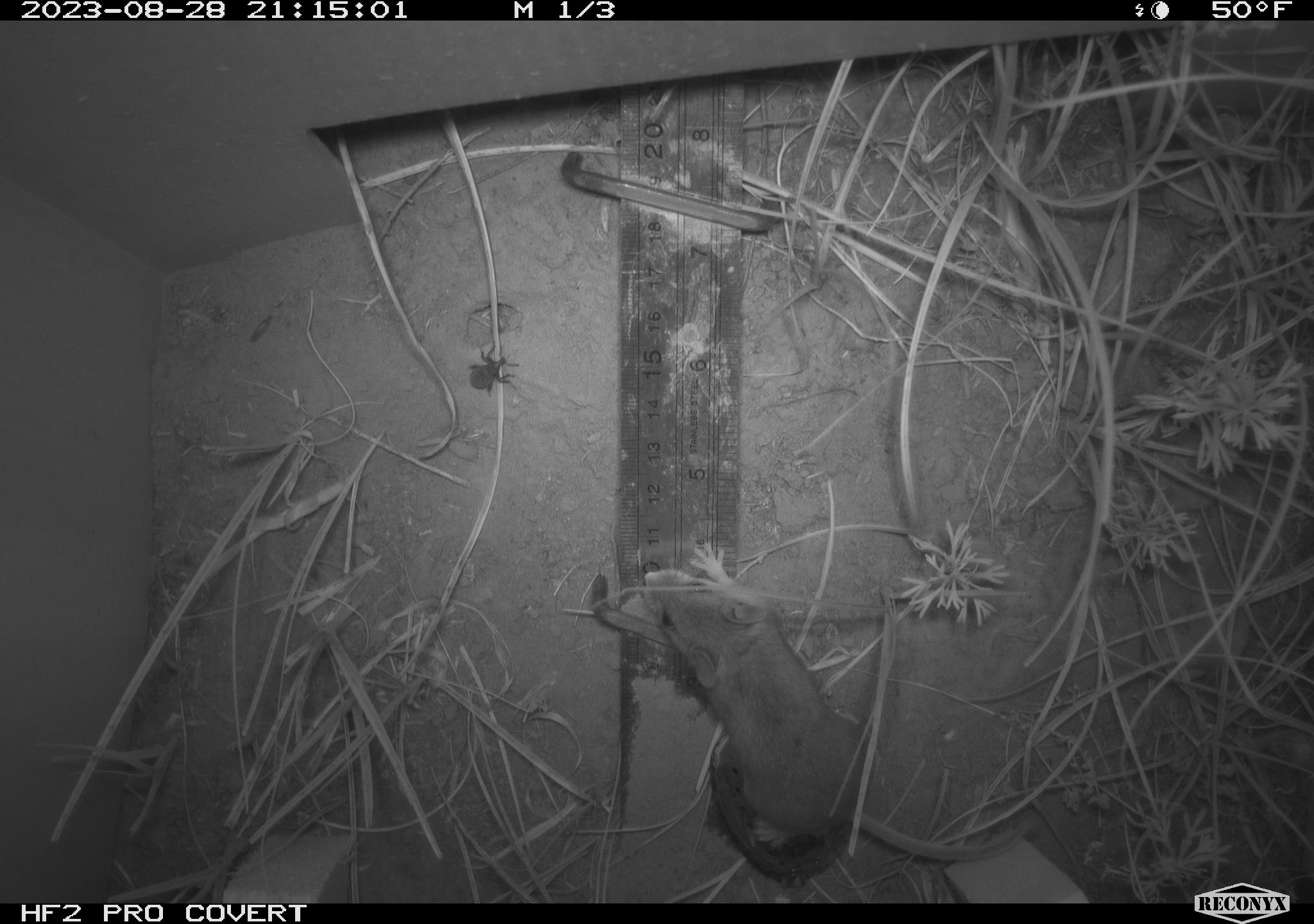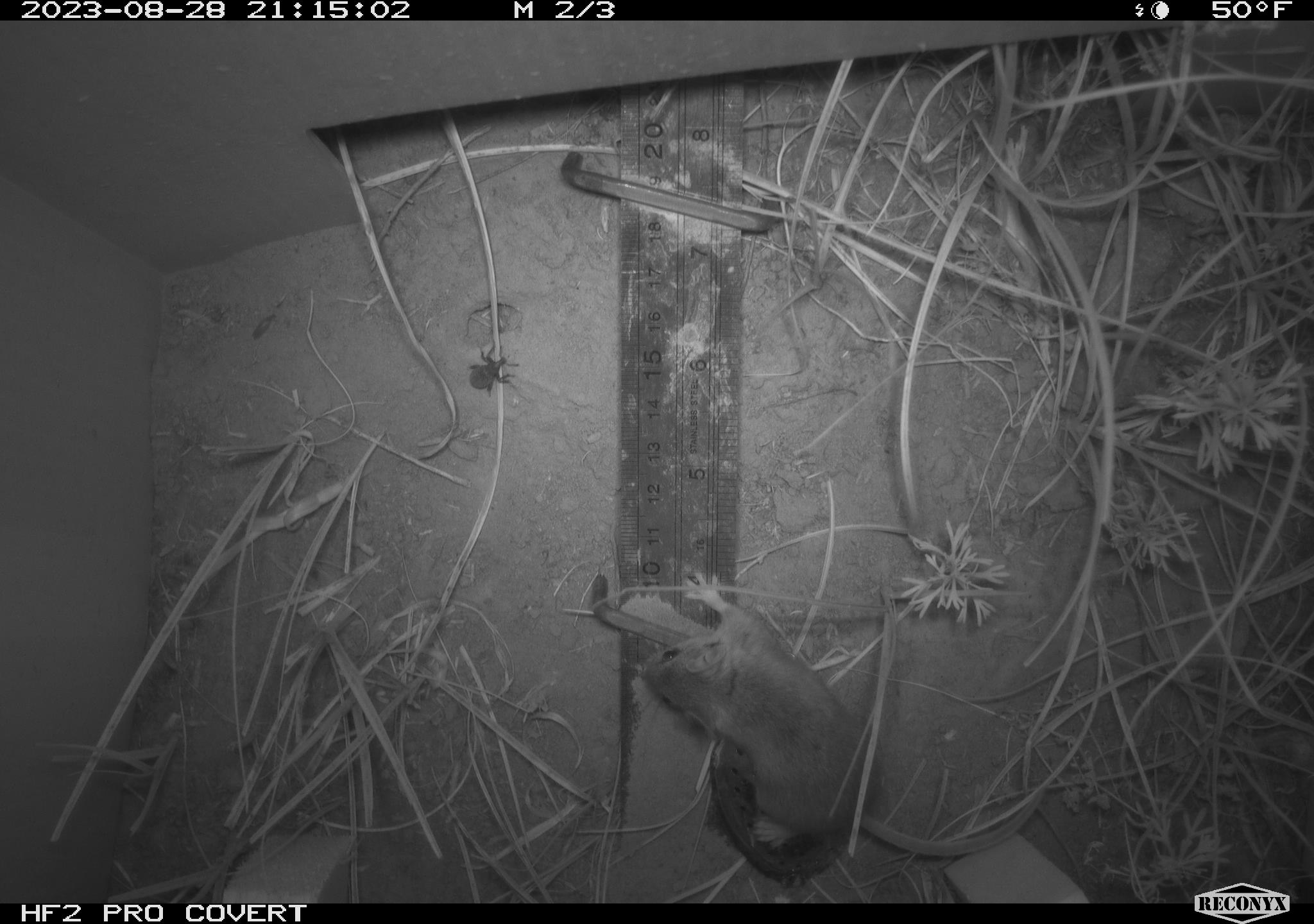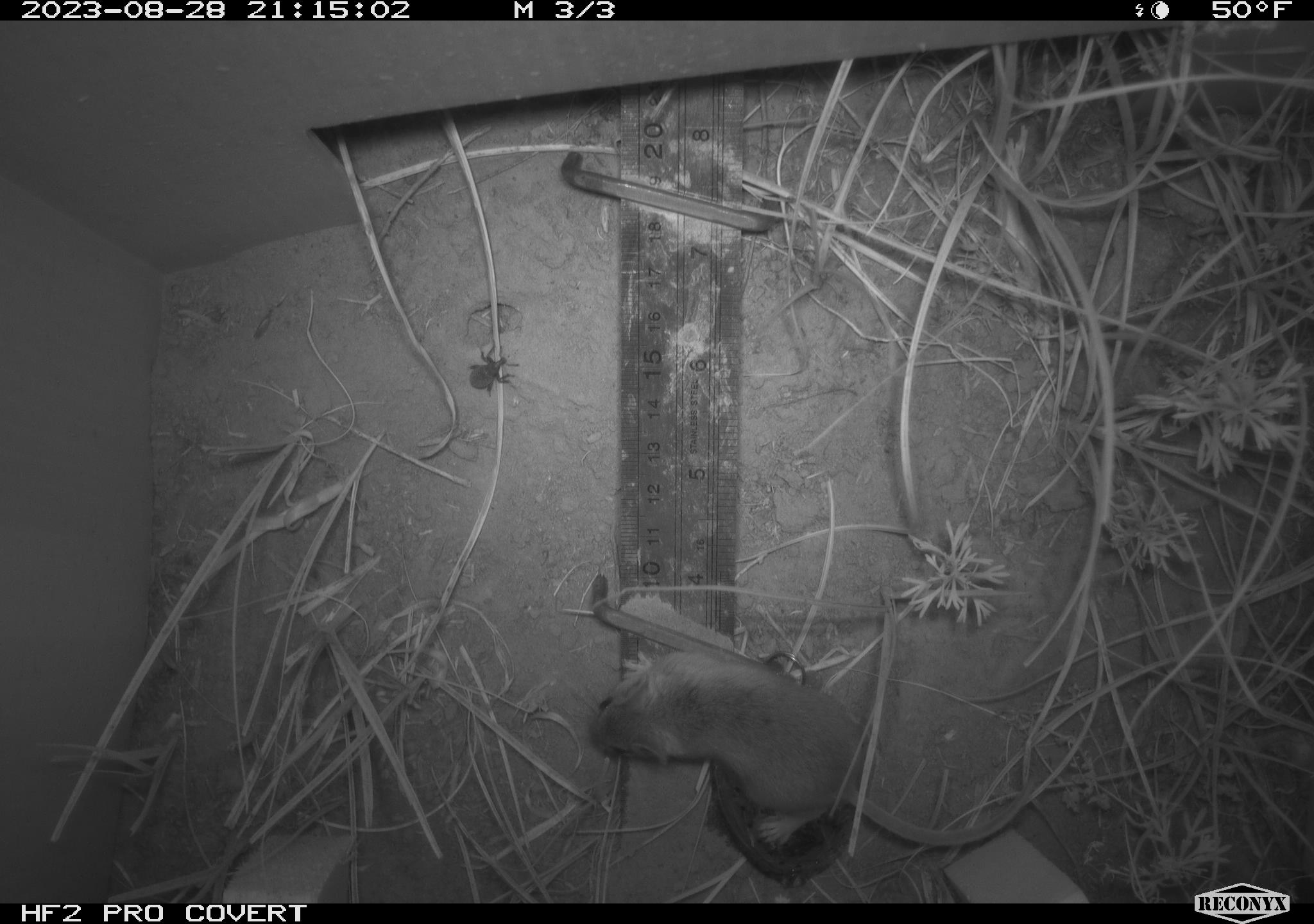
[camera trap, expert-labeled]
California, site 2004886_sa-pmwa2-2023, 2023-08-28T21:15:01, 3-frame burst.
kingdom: Animalia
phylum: Chordata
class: Mammalia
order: Rodentia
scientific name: Rodentia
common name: mouse species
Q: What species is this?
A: Mouse species (Rodentia).